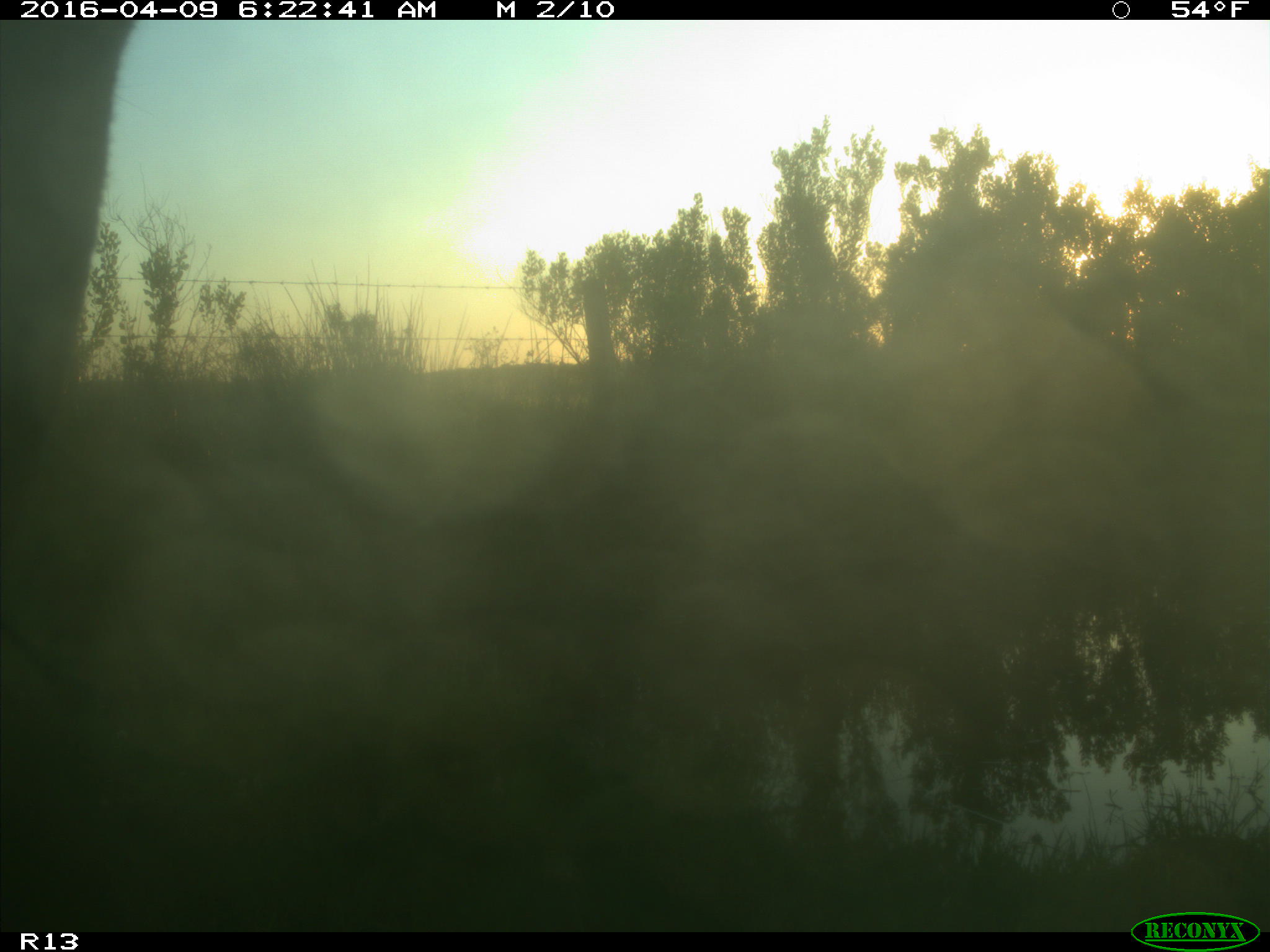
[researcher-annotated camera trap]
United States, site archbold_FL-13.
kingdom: Animalia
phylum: Chordata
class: Mammalia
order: Artiodactyla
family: Bovidae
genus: Bos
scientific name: Bos taurus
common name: domestic cow